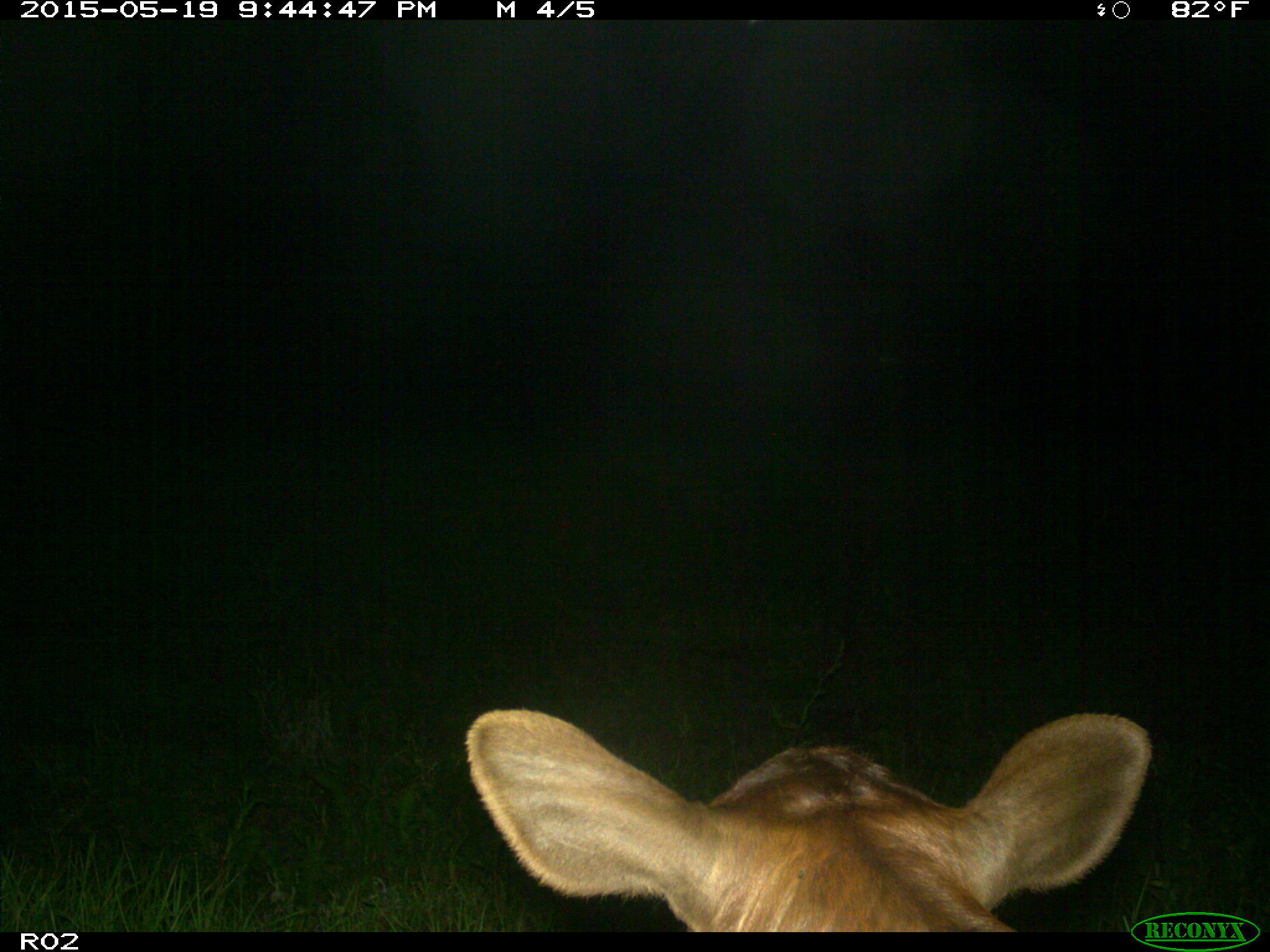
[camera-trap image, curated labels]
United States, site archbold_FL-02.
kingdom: Animalia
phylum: Chordata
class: Mammalia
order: Artiodactyla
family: Bovidae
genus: Bos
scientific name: Bos taurus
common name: domestic cow